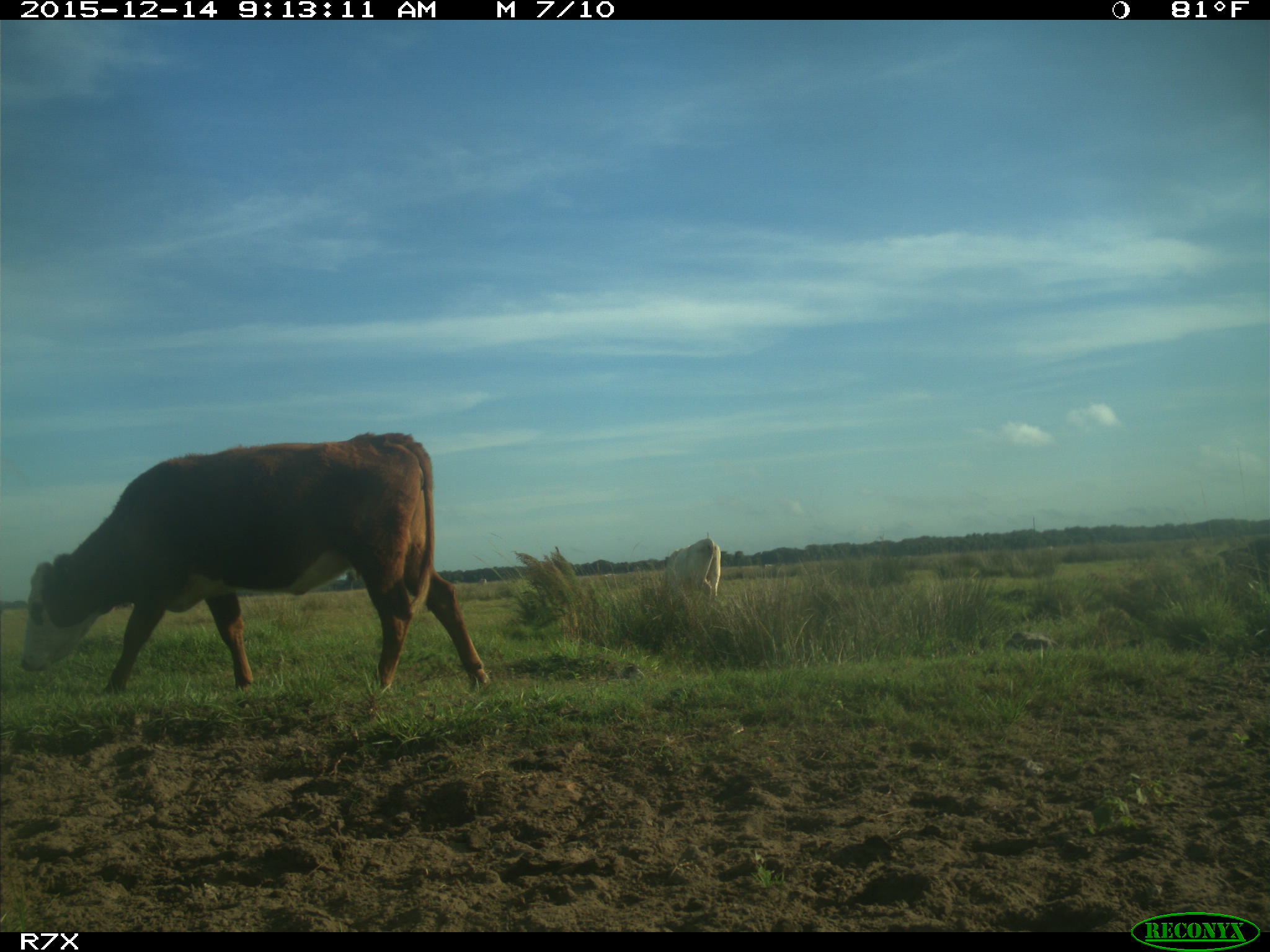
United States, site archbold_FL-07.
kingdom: Animalia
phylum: Chordata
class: Mammalia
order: Artiodactyla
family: Bovidae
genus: Bos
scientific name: Bos taurus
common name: domestic cow